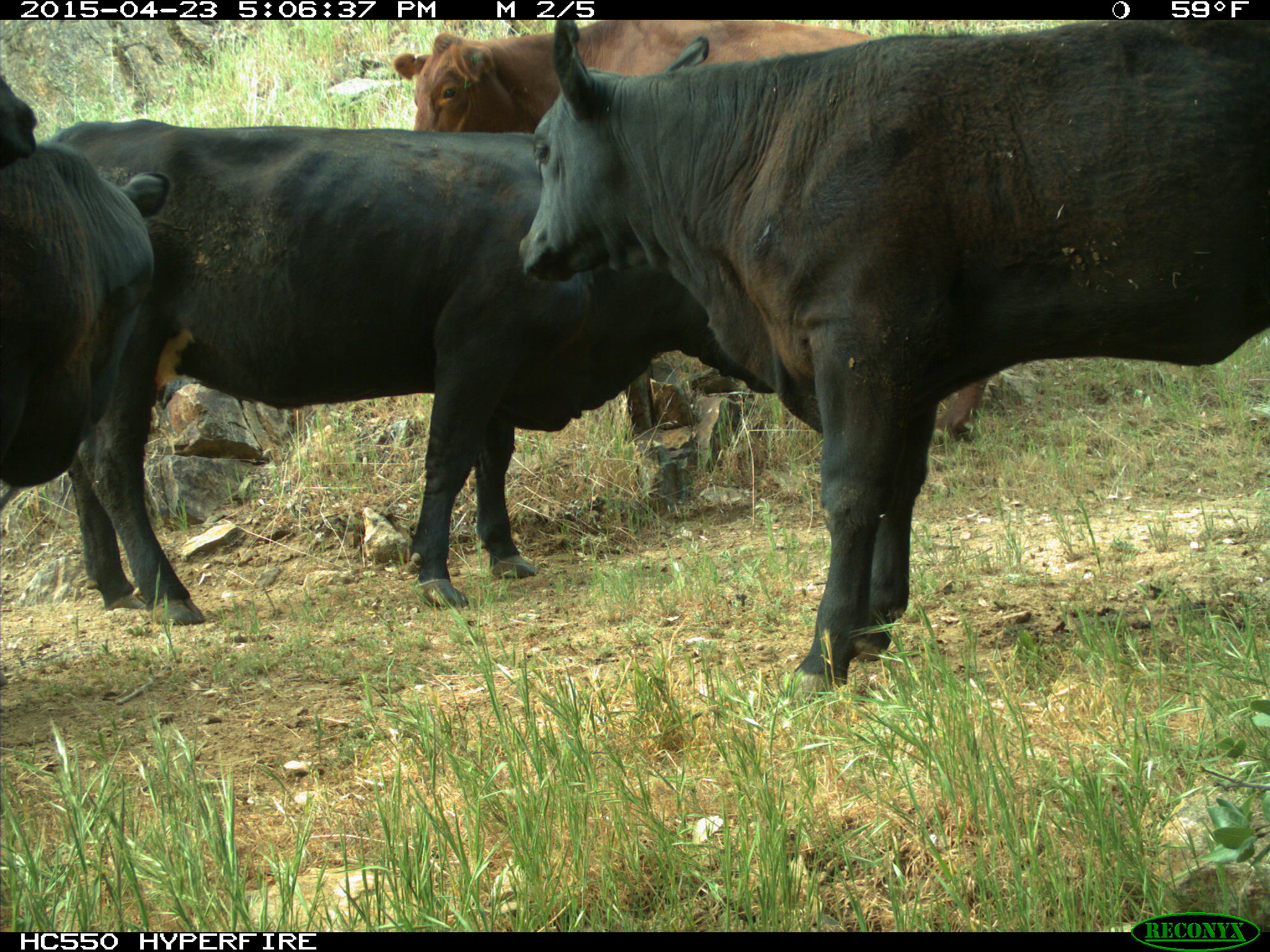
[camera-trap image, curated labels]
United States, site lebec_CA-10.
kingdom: Animalia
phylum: Chordata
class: Mammalia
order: Artiodactyla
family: Bovidae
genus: Bos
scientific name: Bos taurus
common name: domestic cow